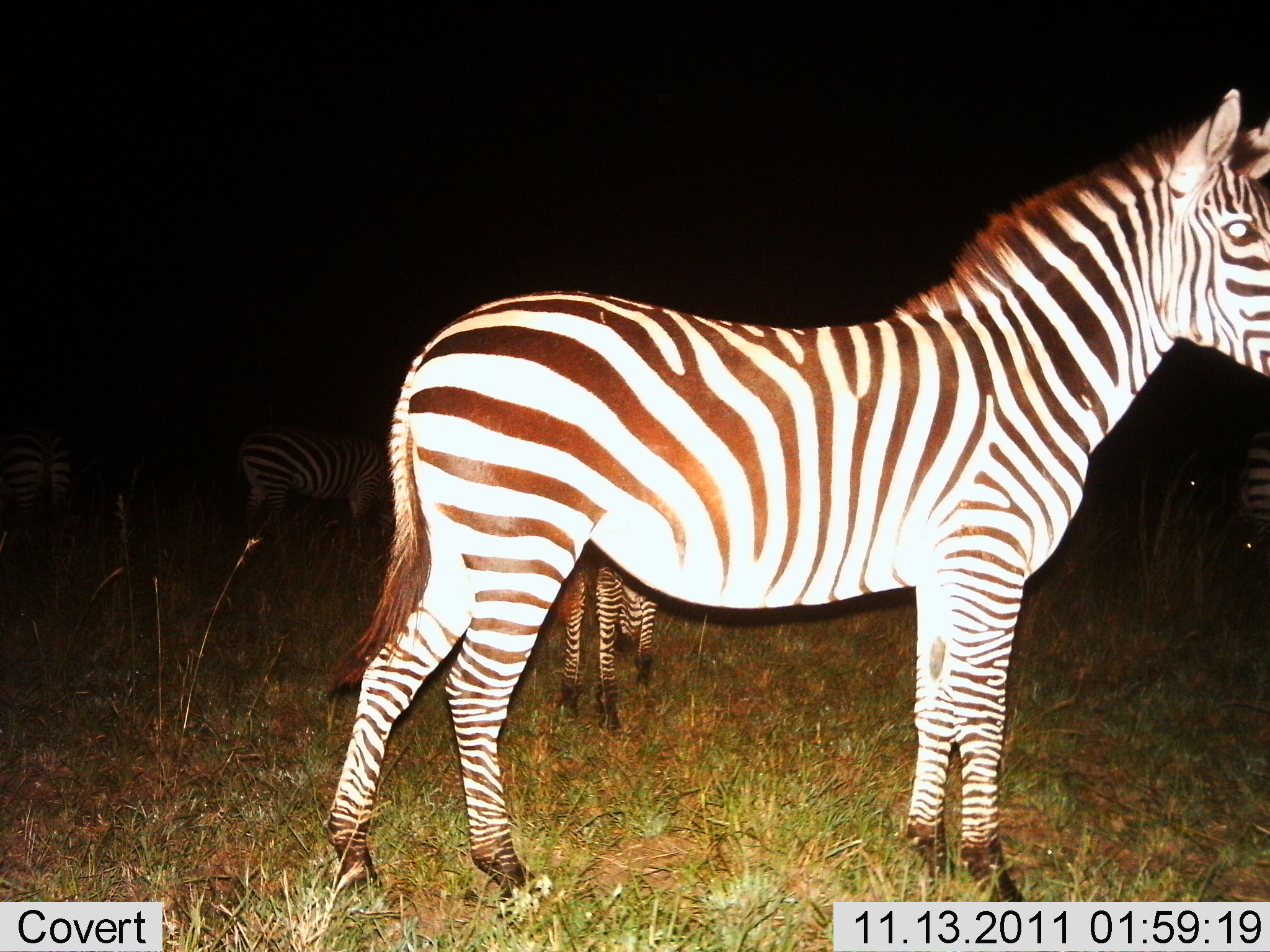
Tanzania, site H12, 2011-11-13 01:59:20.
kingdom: Animalia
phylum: Chordata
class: Mammalia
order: Perissodactyla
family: Equidae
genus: Equus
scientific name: Equus quagga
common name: plains zebra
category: zebra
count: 5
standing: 94%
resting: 0%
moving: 6%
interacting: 0%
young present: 62%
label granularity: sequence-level